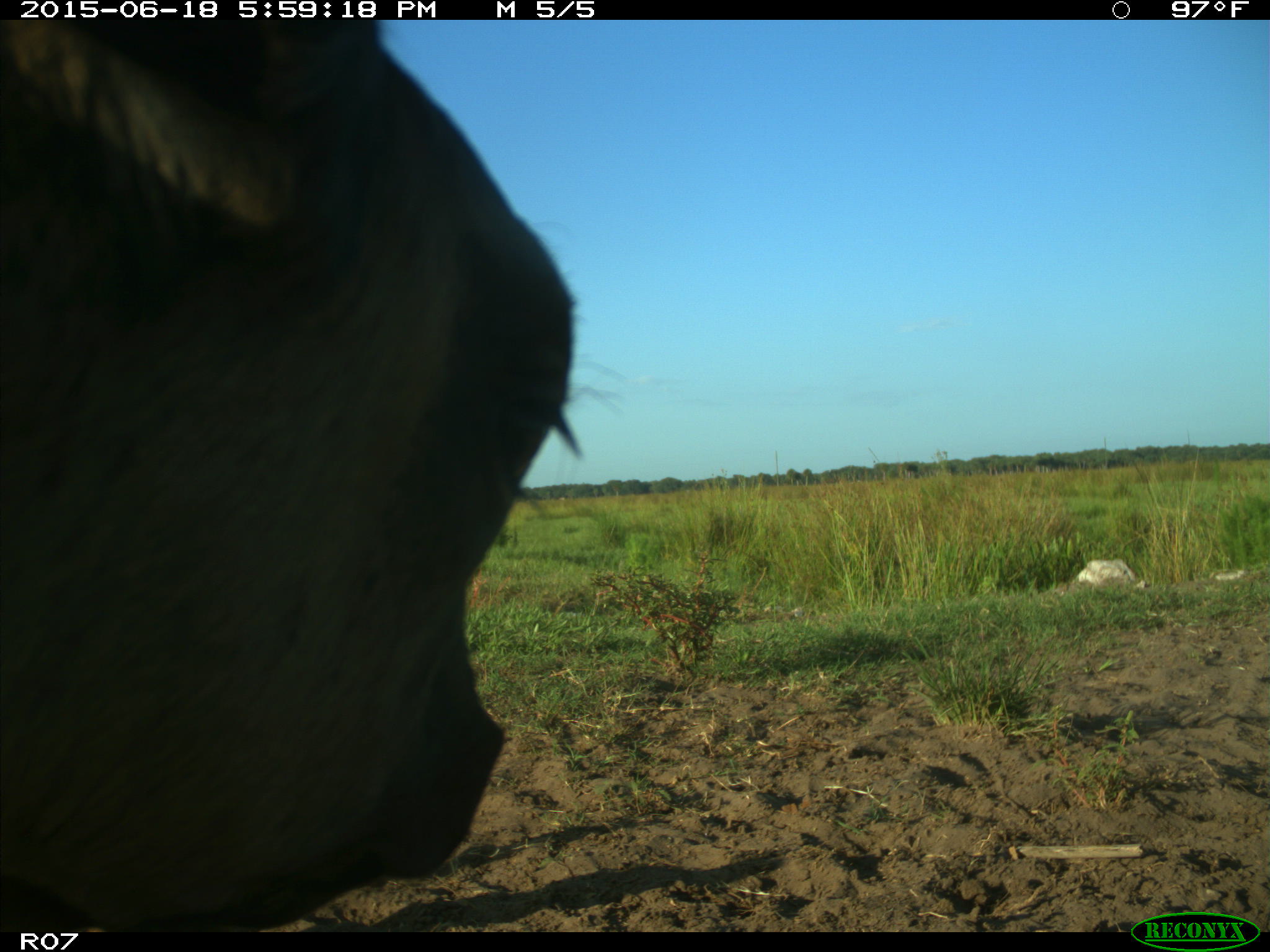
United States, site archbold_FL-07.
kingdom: Animalia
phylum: Chordata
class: Mammalia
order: Artiodactyla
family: Bovidae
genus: Bos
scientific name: Bos taurus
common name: domestic cow